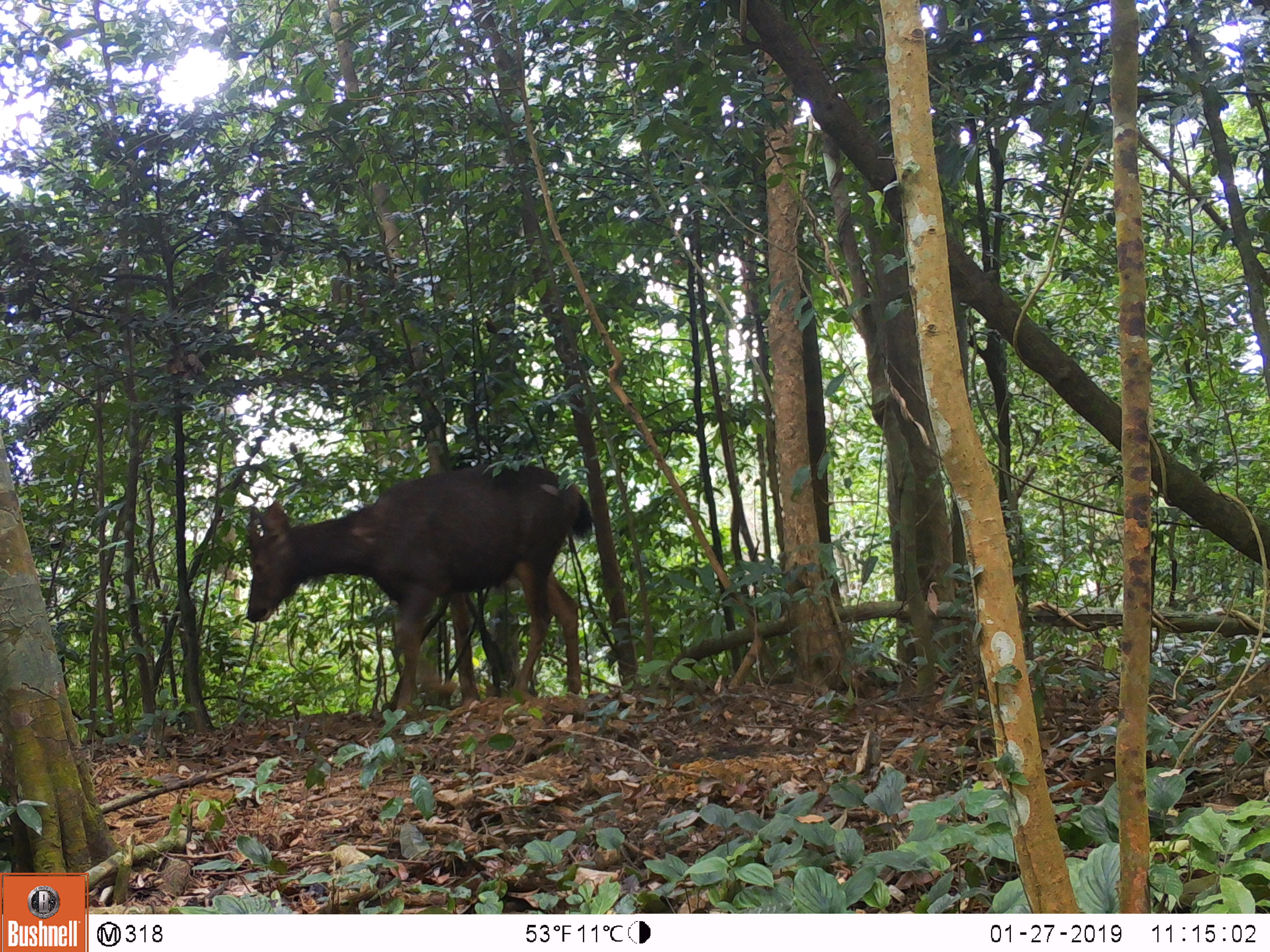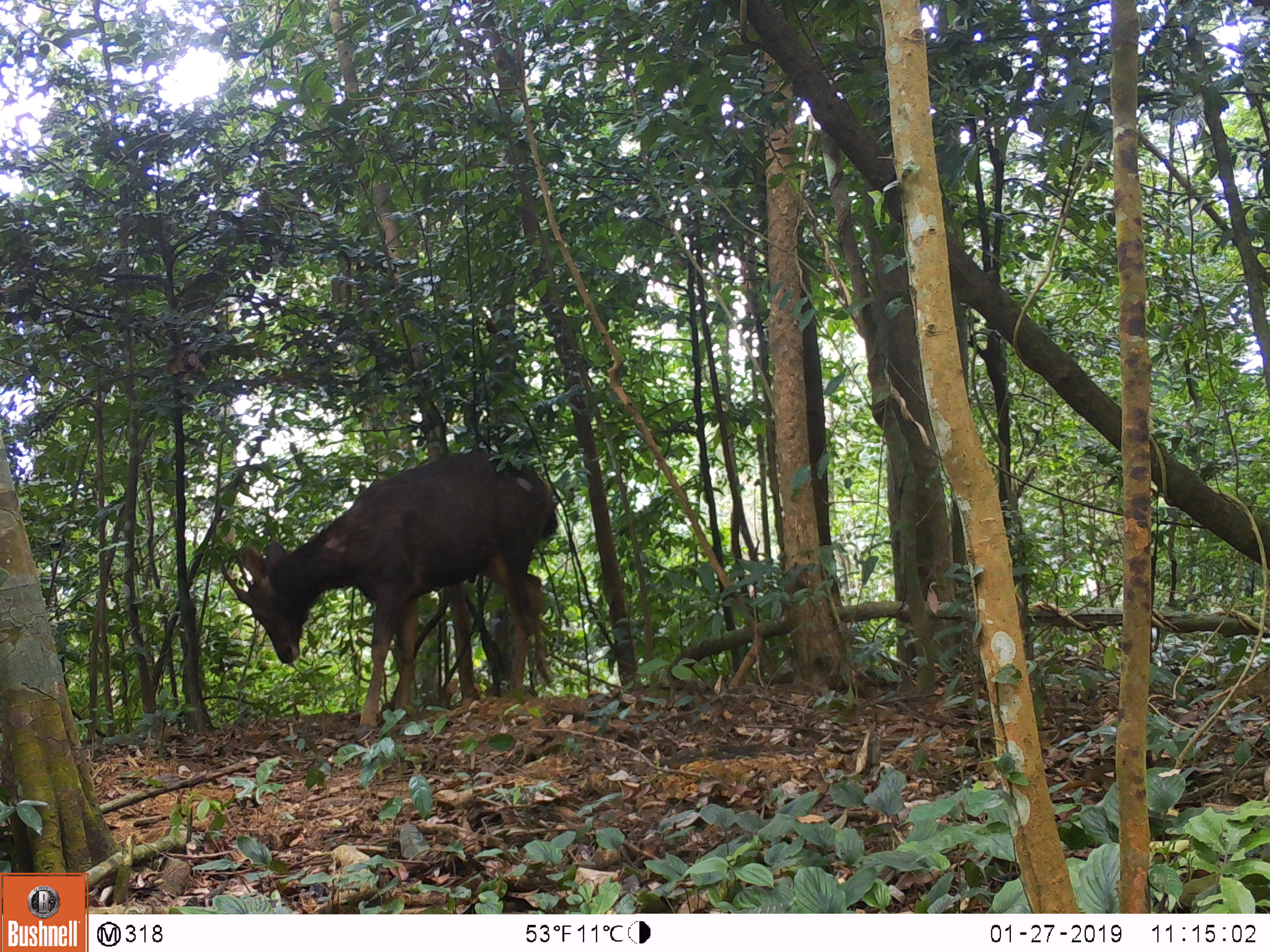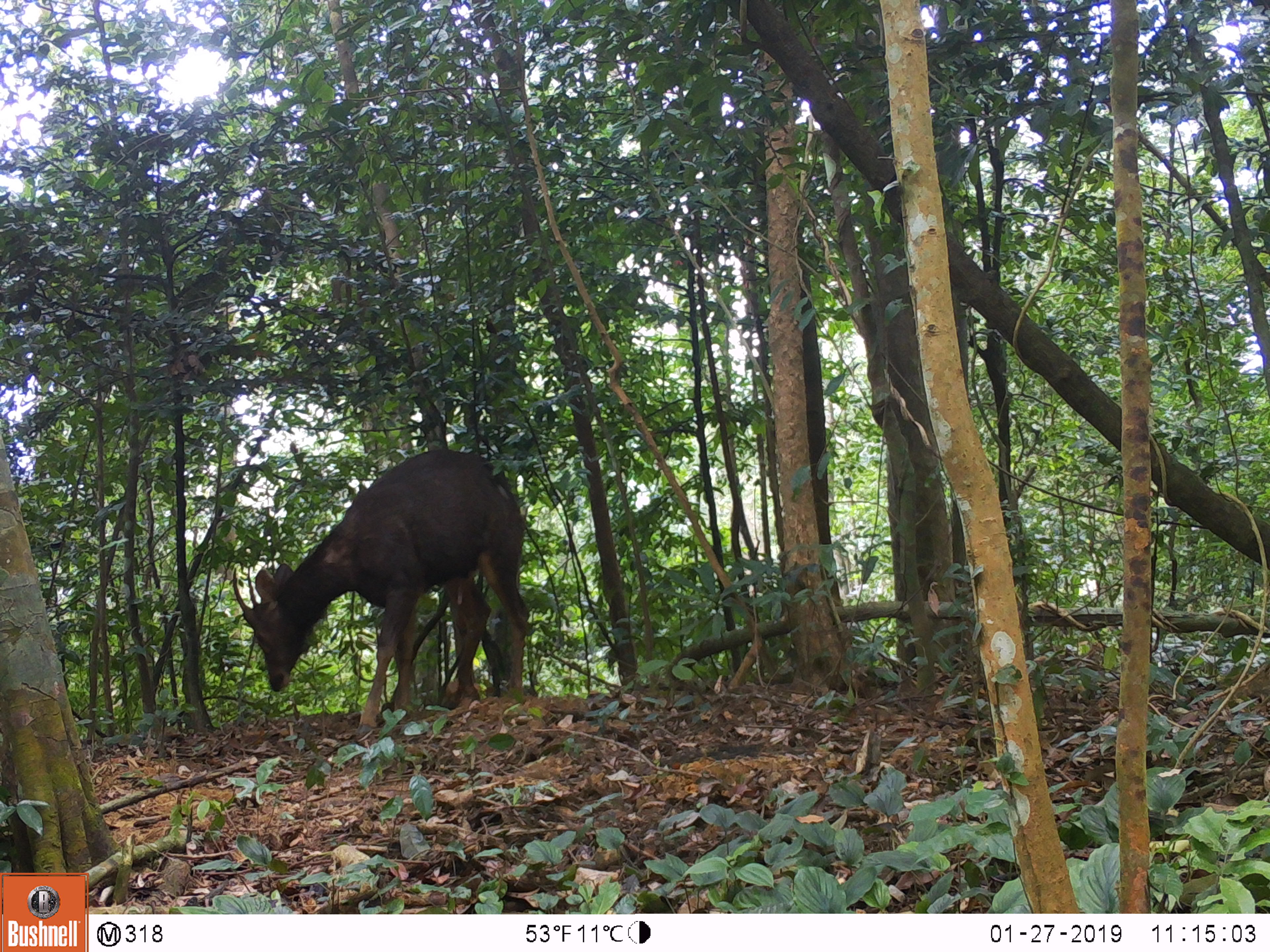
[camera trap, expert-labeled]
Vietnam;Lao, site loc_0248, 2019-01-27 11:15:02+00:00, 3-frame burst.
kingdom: Animalia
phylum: Chordata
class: Mammalia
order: Artiodactyla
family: Cervidae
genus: Rusa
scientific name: Rusa unicolor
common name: sambar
Sambar (Rusa unicolor). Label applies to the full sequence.